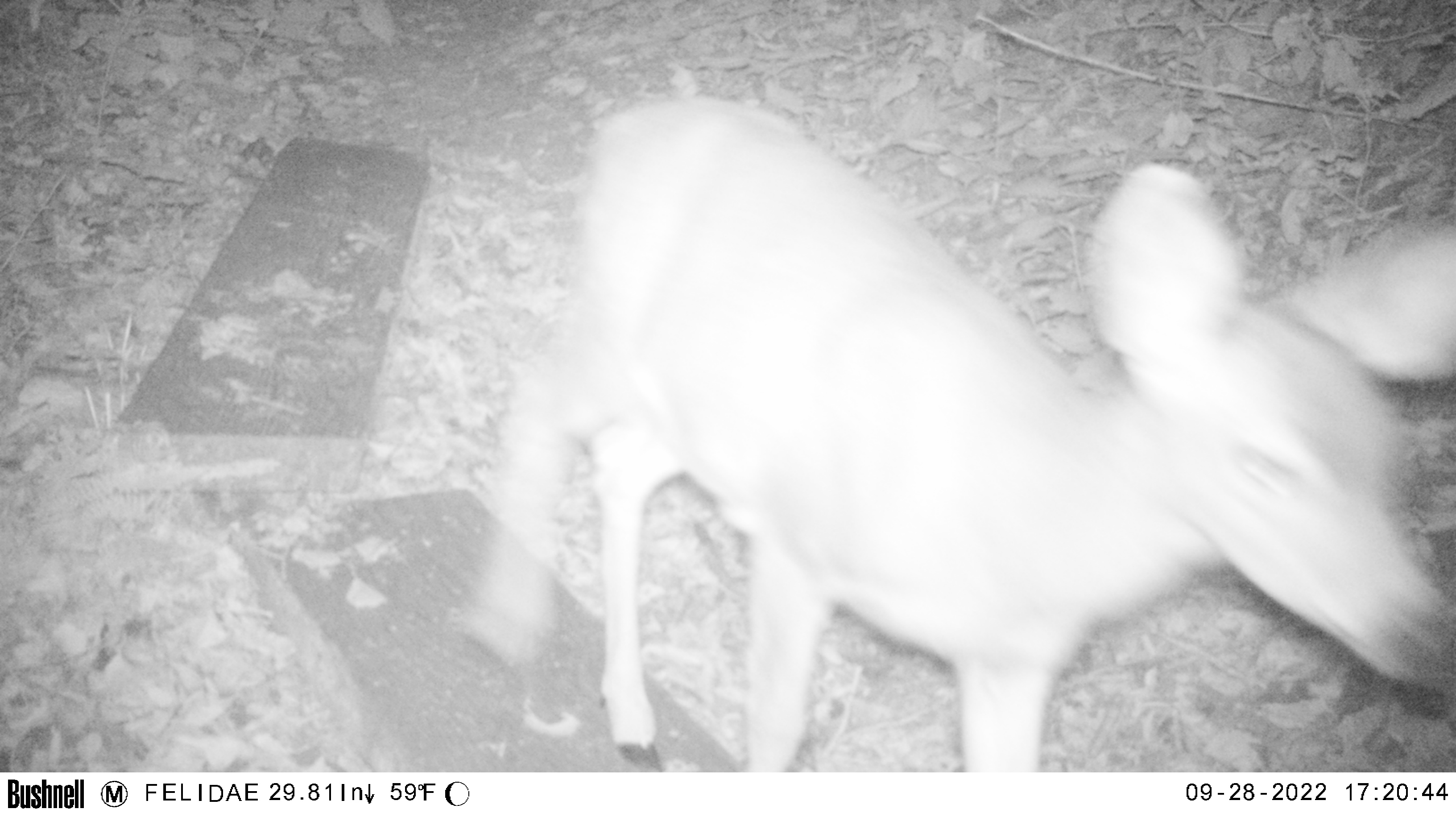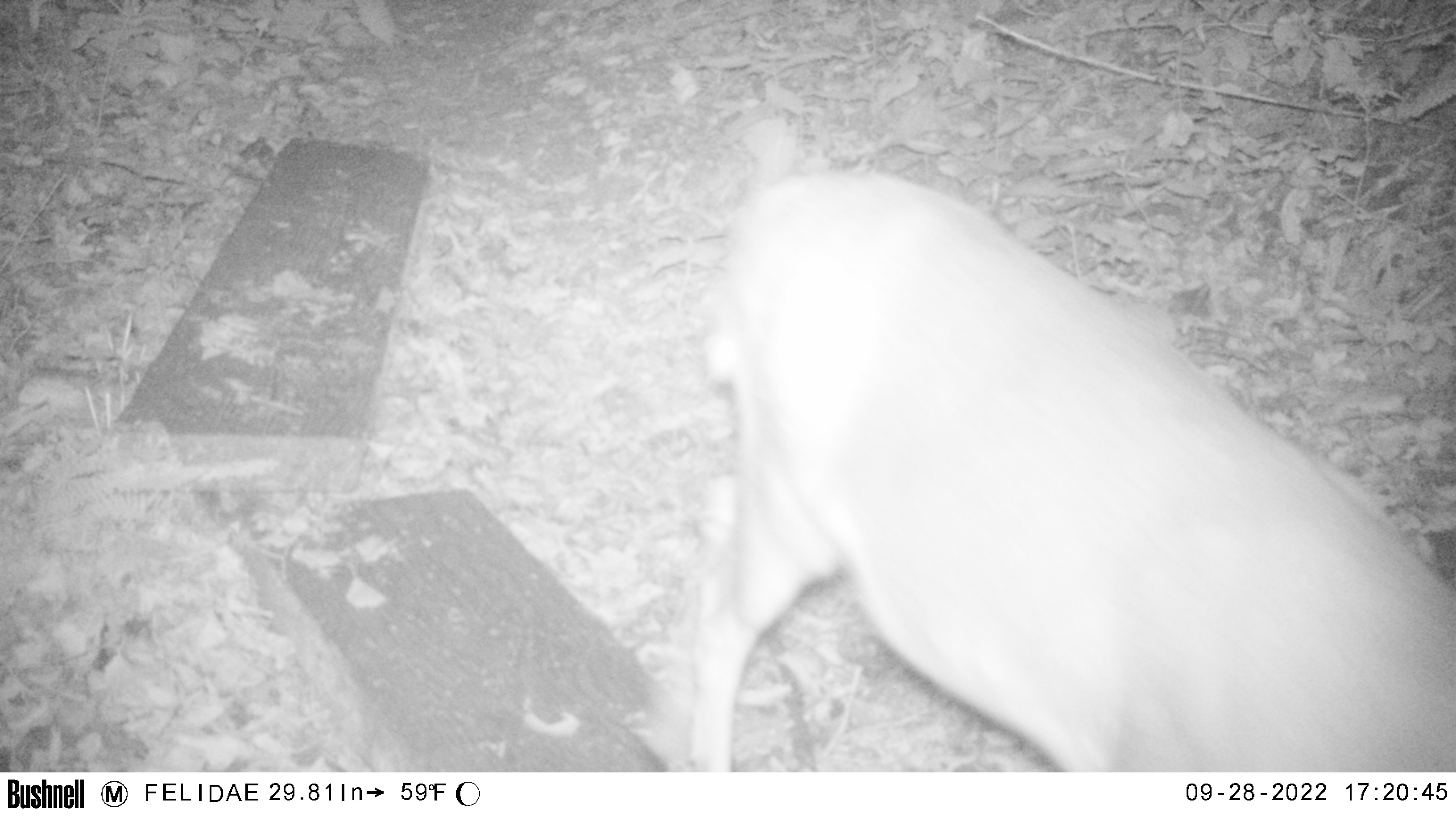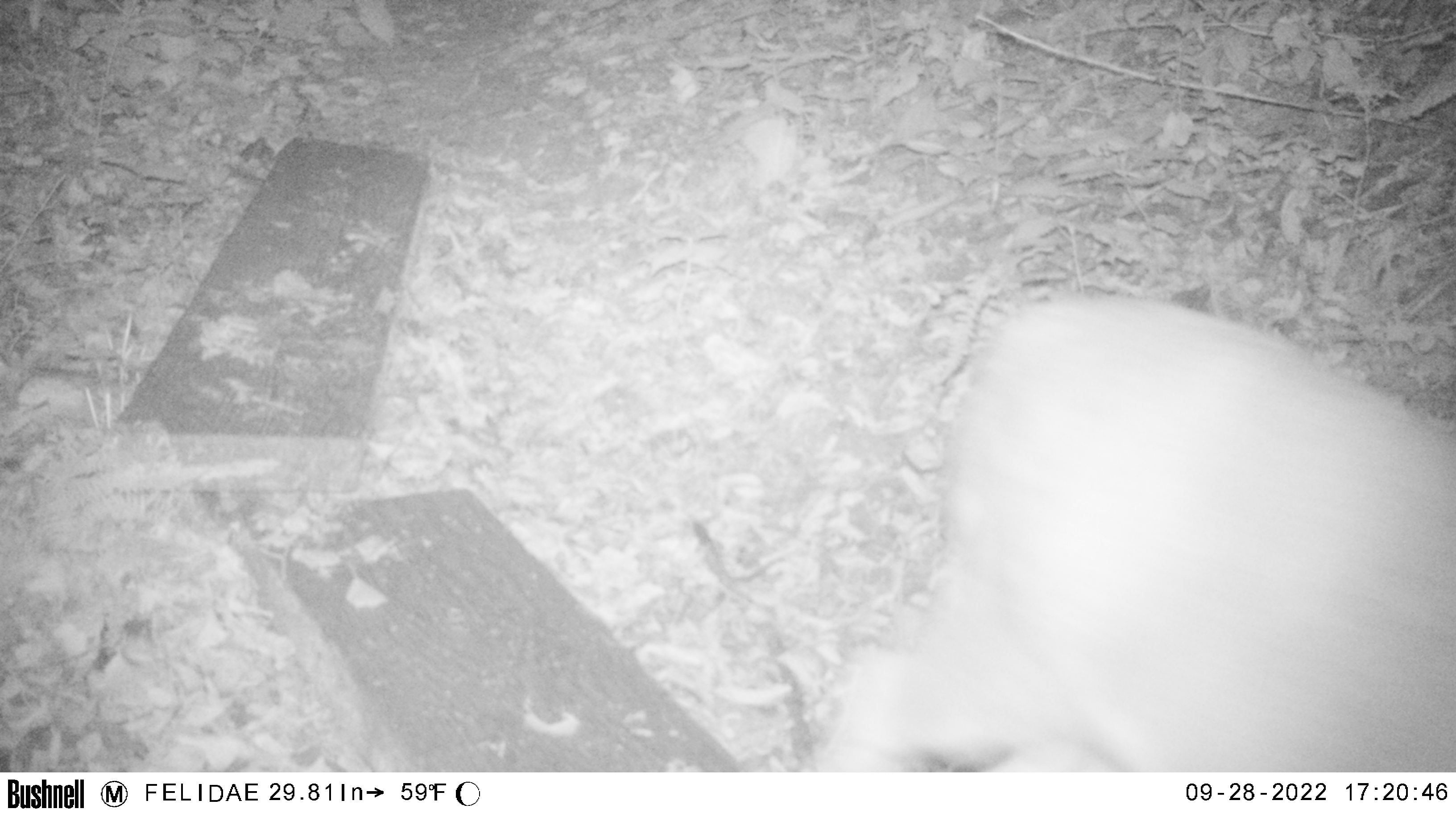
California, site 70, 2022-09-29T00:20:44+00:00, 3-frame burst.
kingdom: Animalia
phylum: Chordata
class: Mammalia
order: Artiodactyla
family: Cervidae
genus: Odocoileus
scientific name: Odocoileus hemionus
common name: mule deer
Mule deer (Odocoileus hemionus).